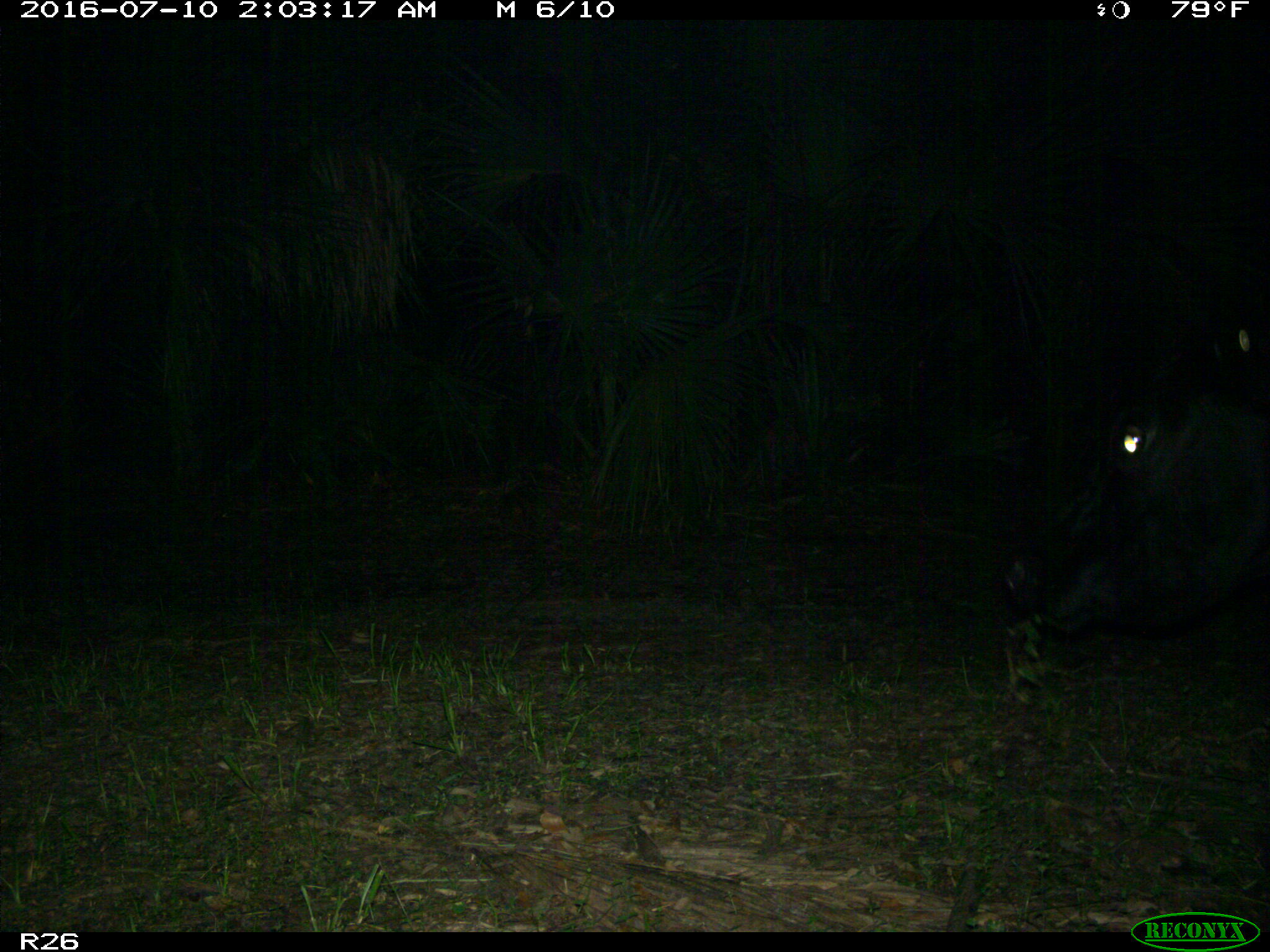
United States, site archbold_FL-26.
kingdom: Animalia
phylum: Chordata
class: Mammalia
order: Artiodactyla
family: Bovidae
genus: Bos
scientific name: Bos taurus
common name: domestic cow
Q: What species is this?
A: Bos taurus (domestic cow).